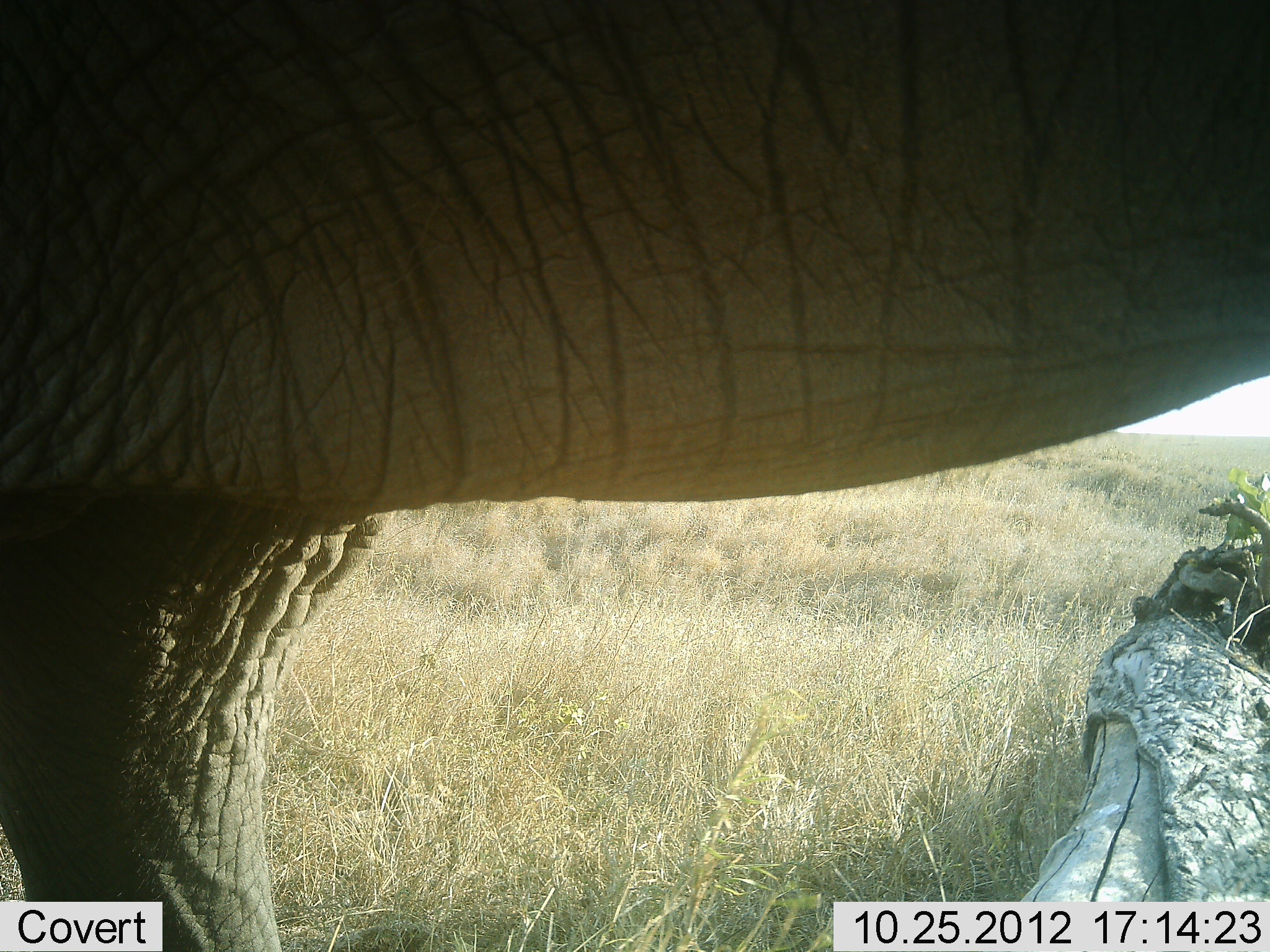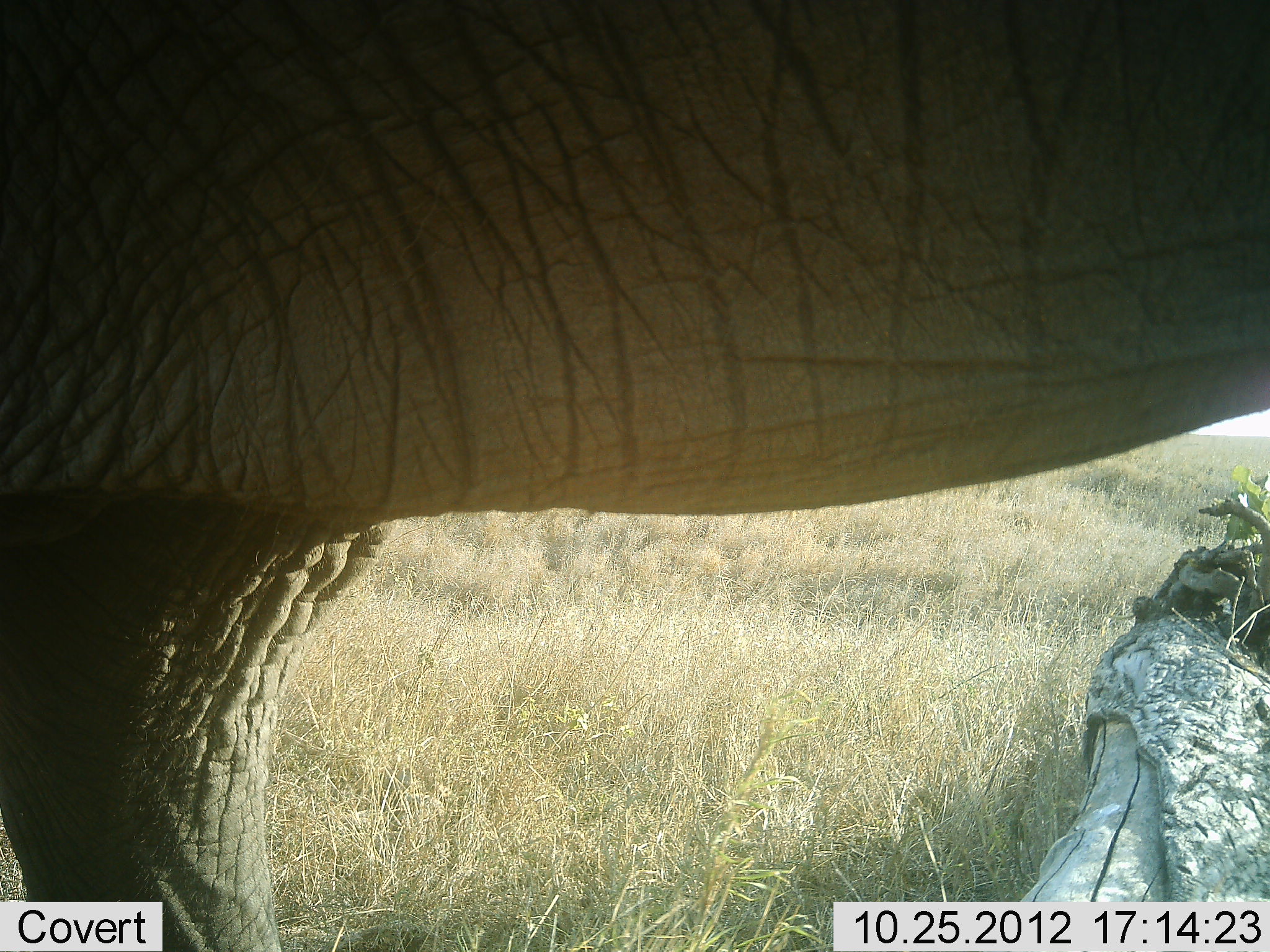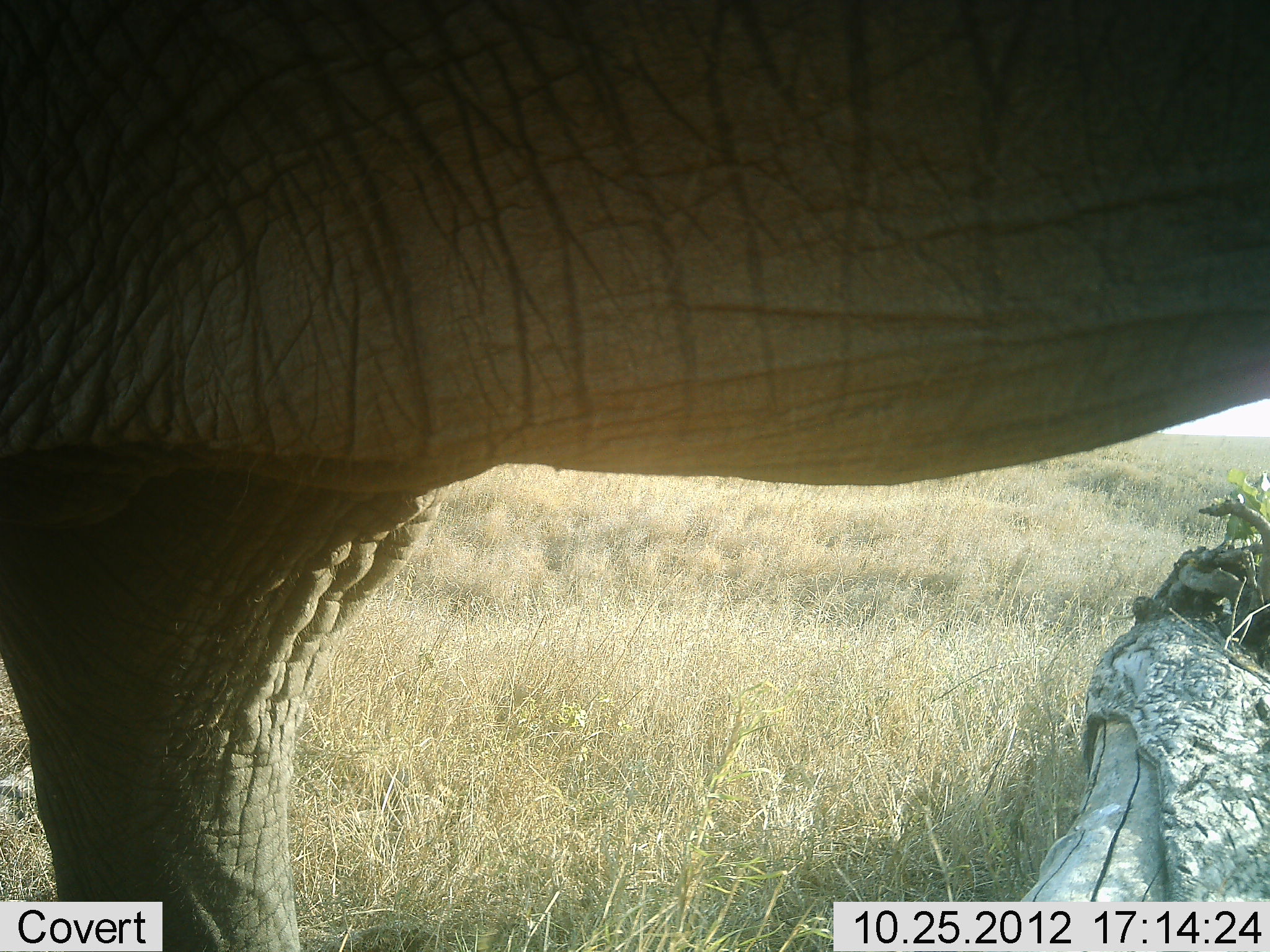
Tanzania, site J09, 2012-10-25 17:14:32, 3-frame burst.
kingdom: Animalia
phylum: Chordata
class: Mammalia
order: Proboscidea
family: Elephantidae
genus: Loxodonta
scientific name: Loxodonta africana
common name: african bush elephant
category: elephant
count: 1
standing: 90%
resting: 0%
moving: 10%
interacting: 0%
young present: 0%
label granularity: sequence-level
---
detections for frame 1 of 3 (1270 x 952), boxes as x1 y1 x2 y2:
animal: 0 1 1270 929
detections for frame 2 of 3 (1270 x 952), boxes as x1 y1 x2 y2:
animal: 1 2 1269 952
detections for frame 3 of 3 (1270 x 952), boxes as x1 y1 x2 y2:
animal: 1 2 1269 952